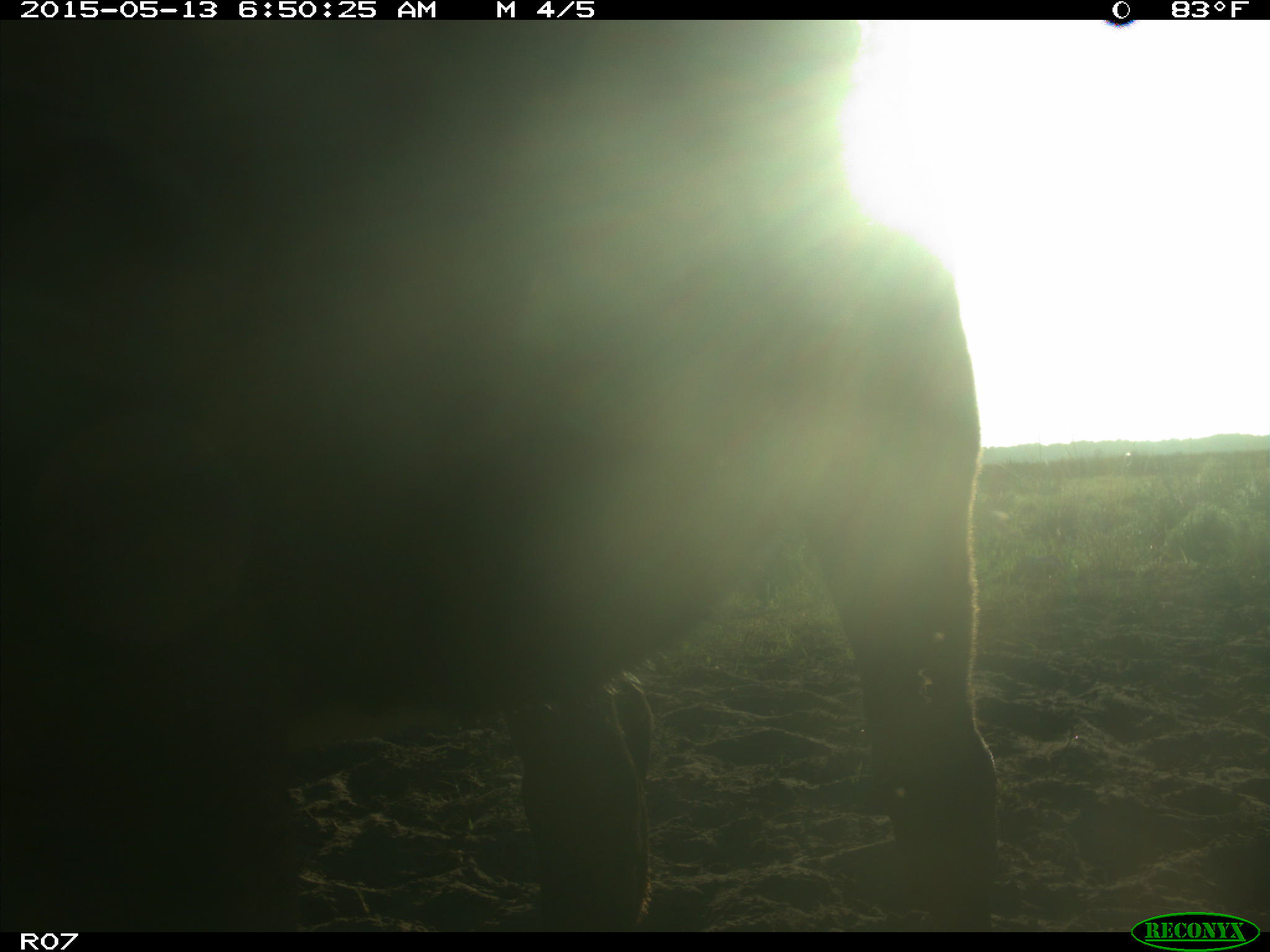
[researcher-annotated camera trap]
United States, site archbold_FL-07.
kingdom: Animalia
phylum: Chordata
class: Mammalia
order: Artiodactyla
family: Bovidae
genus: Bos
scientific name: Bos taurus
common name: domestic cow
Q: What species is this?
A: Bos taurus (domestic cow).